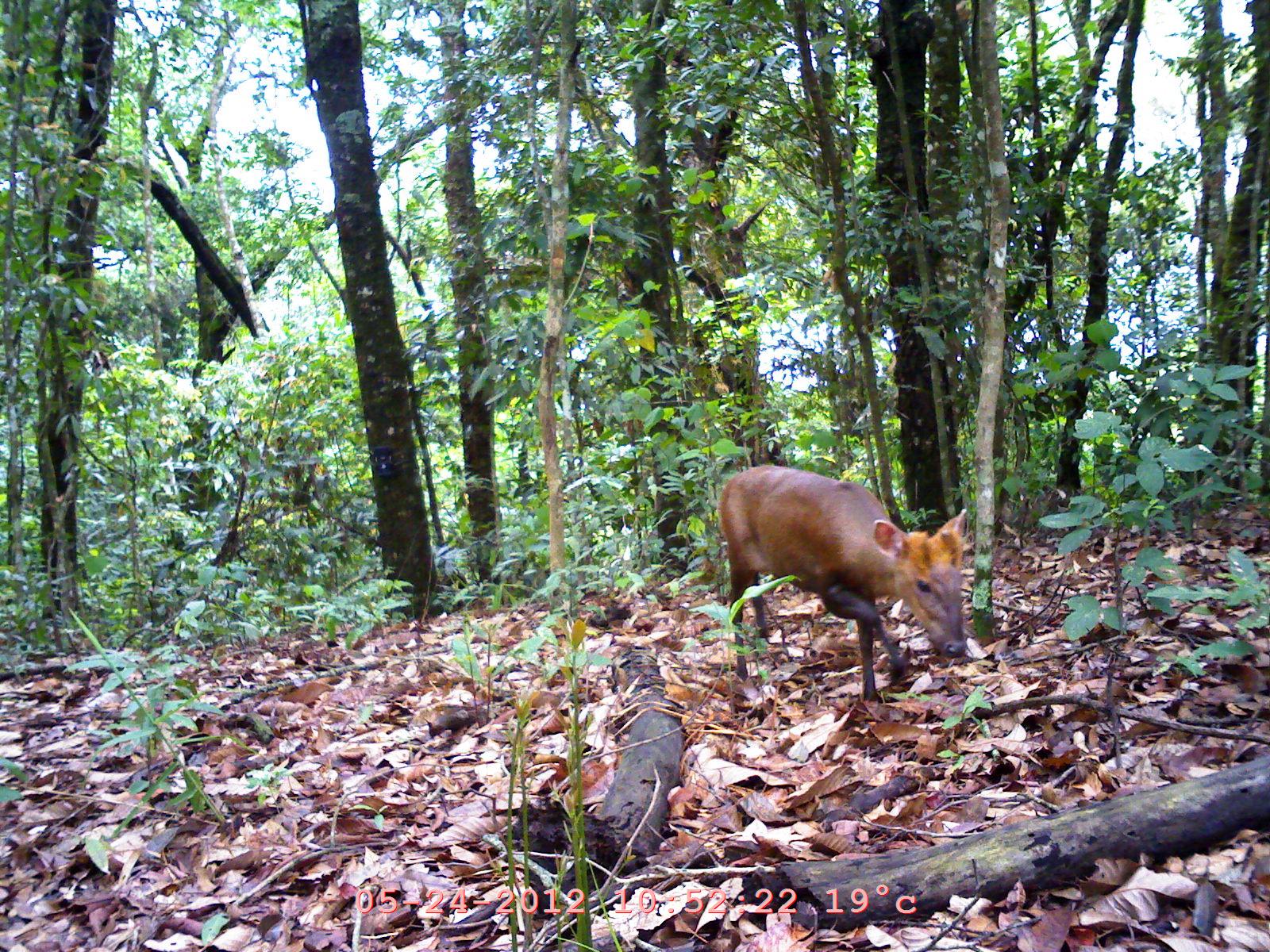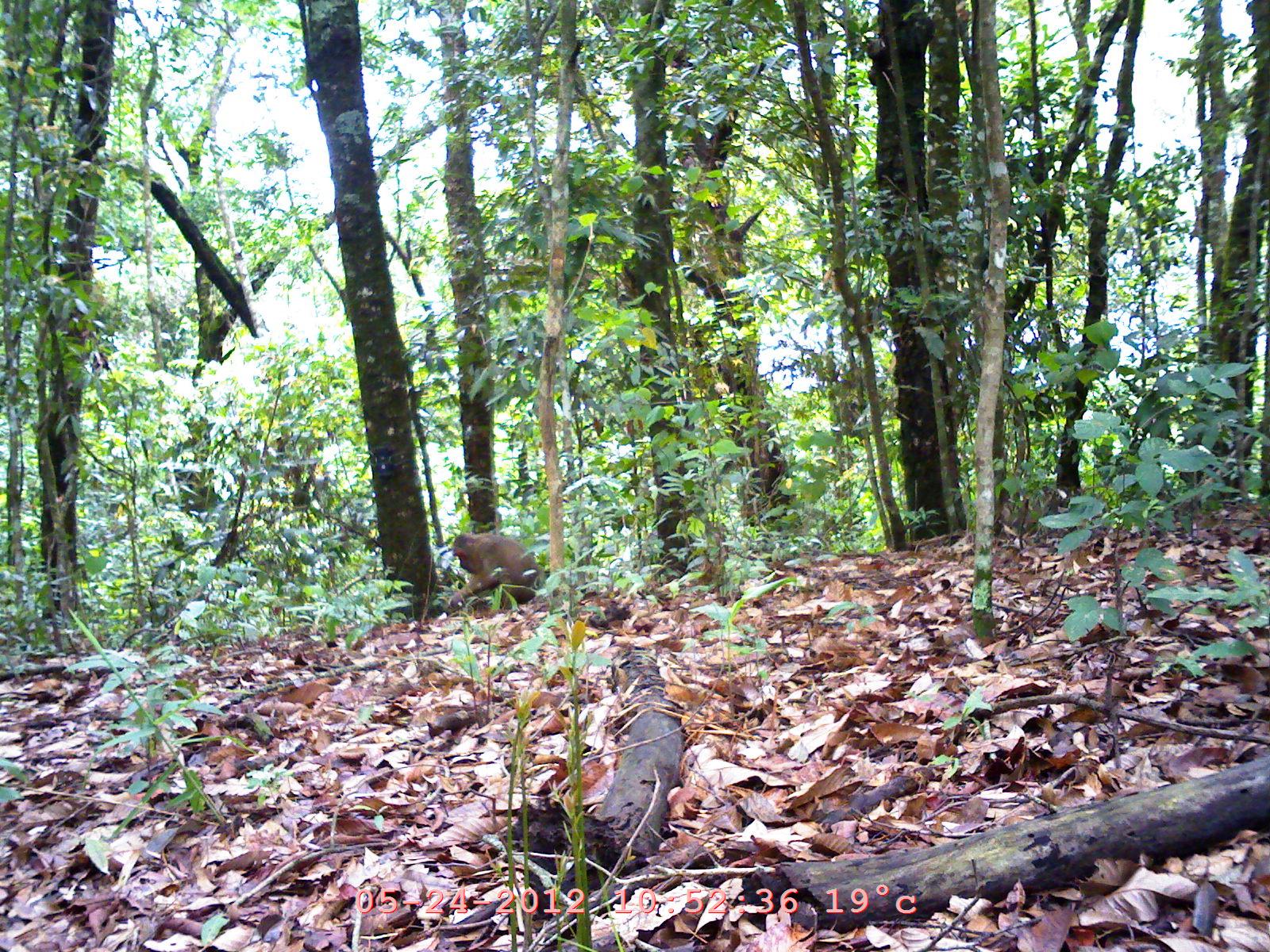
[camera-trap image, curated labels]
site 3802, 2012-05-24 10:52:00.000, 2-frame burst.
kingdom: Animalia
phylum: Chordata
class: Mammalia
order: Artiodactyla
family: Cervidae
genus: Muntiacus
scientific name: Muntiacus muntjak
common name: southern red muntjac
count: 1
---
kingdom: Animalia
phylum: Chordata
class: Mammalia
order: Primates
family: Cercopithecidae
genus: Macaca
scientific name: Macaca arctoides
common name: stump-tailed macaque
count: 1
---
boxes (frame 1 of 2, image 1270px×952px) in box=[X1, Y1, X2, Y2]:
muntiacus muntjak: box=[715, 464, 968, 703]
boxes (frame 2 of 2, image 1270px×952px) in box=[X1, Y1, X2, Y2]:
macaca arctoides: box=[447, 530, 541, 608]